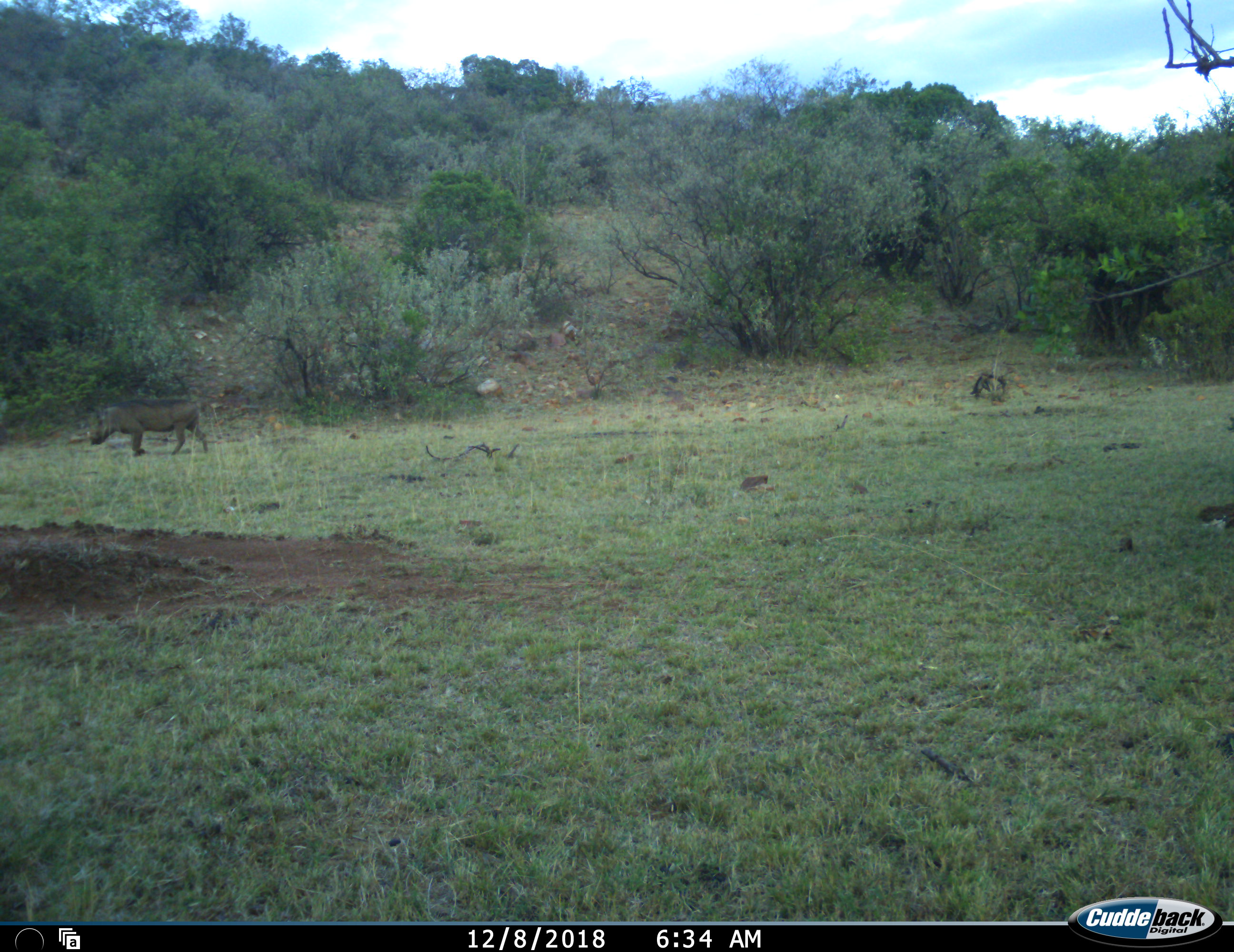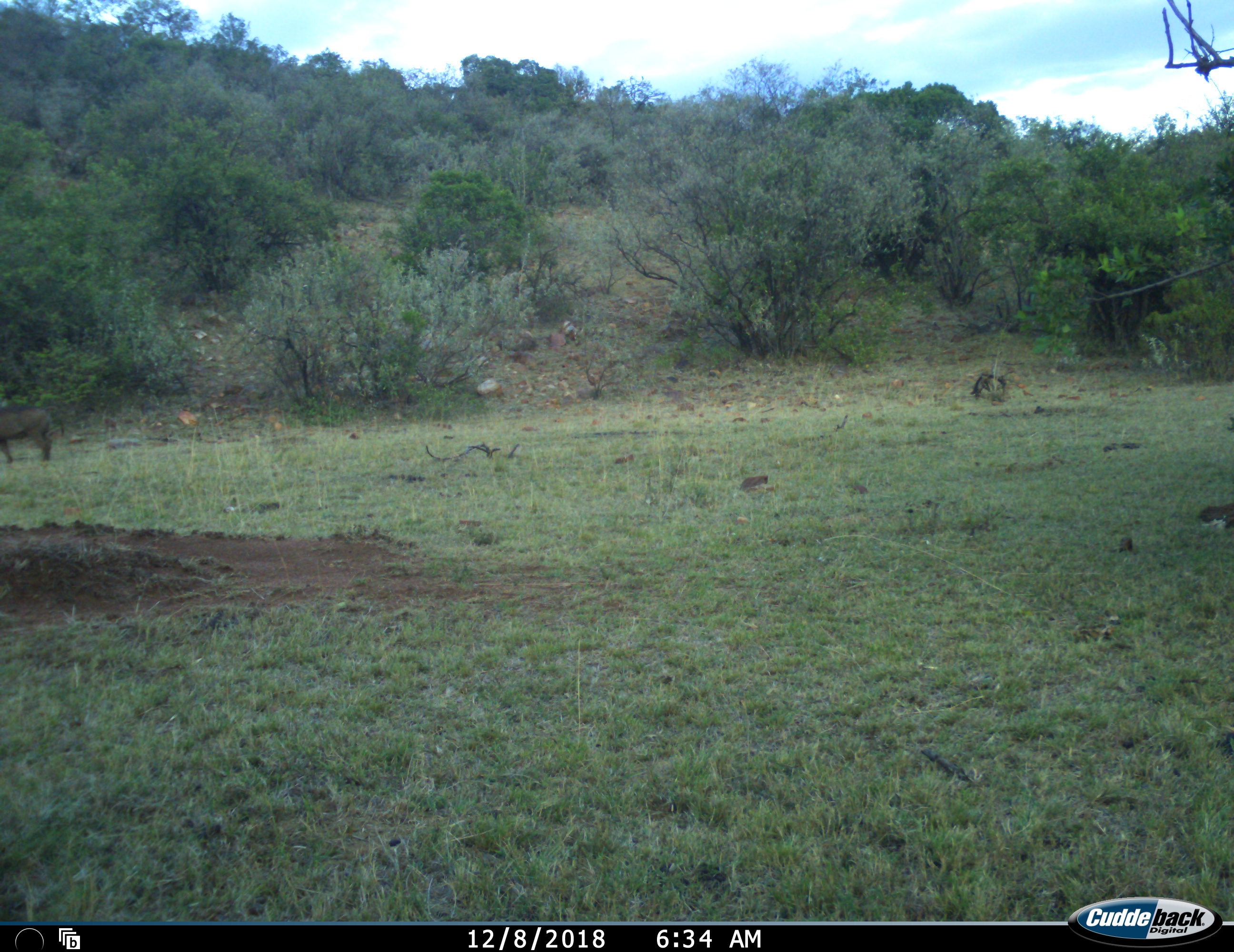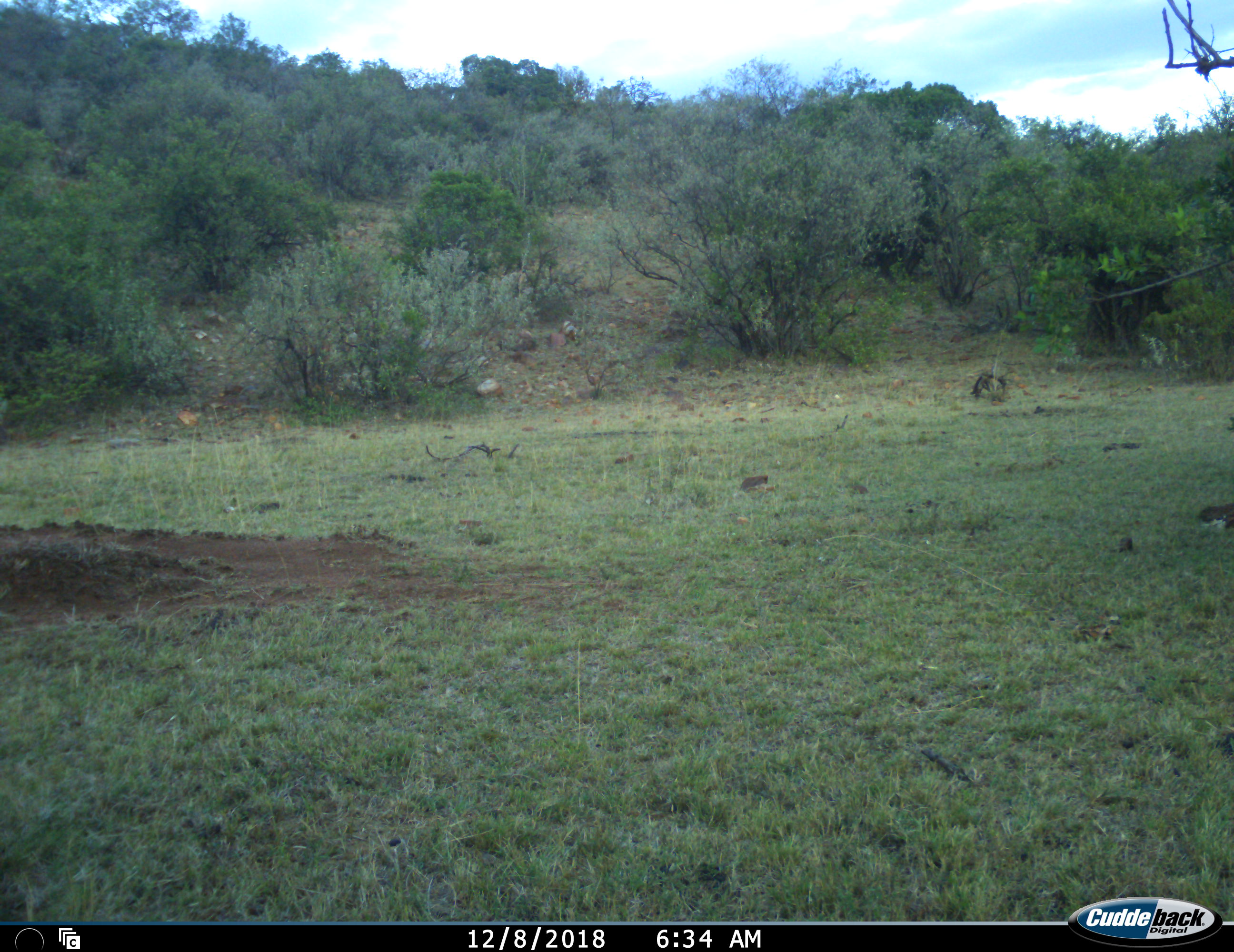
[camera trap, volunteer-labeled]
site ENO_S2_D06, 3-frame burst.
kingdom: Animalia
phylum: Chordata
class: Mammalia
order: Artiodactyla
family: Suidae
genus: Phacochoerus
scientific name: Phacochoerus africanus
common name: warthog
Warthog (Phacochoerus africanus), count 1. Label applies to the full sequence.